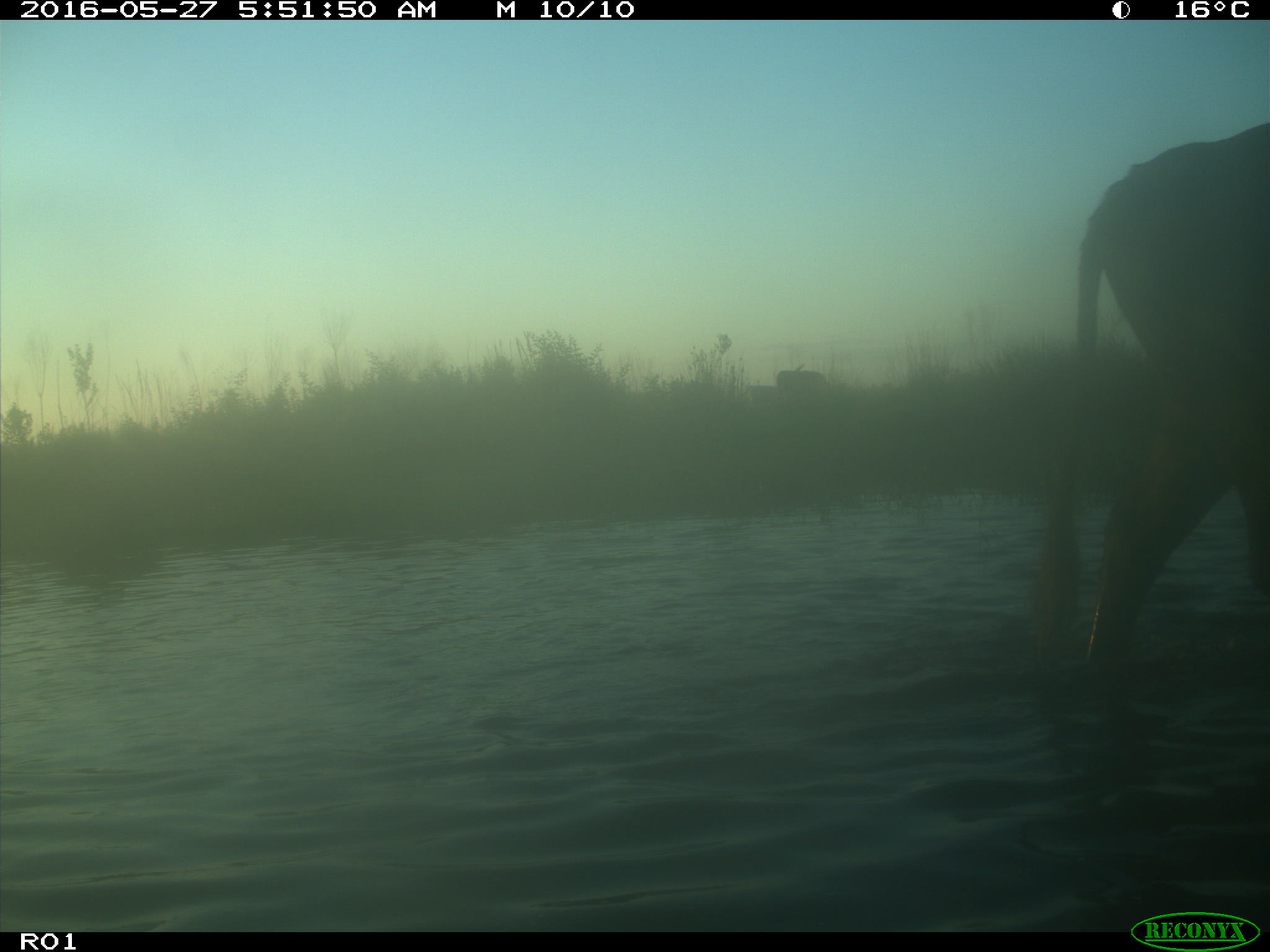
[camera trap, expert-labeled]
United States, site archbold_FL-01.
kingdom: Animalia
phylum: Chordata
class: Mammalia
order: Artiodactyla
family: Bovidae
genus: Bos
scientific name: Bos taurus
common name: domestic cow